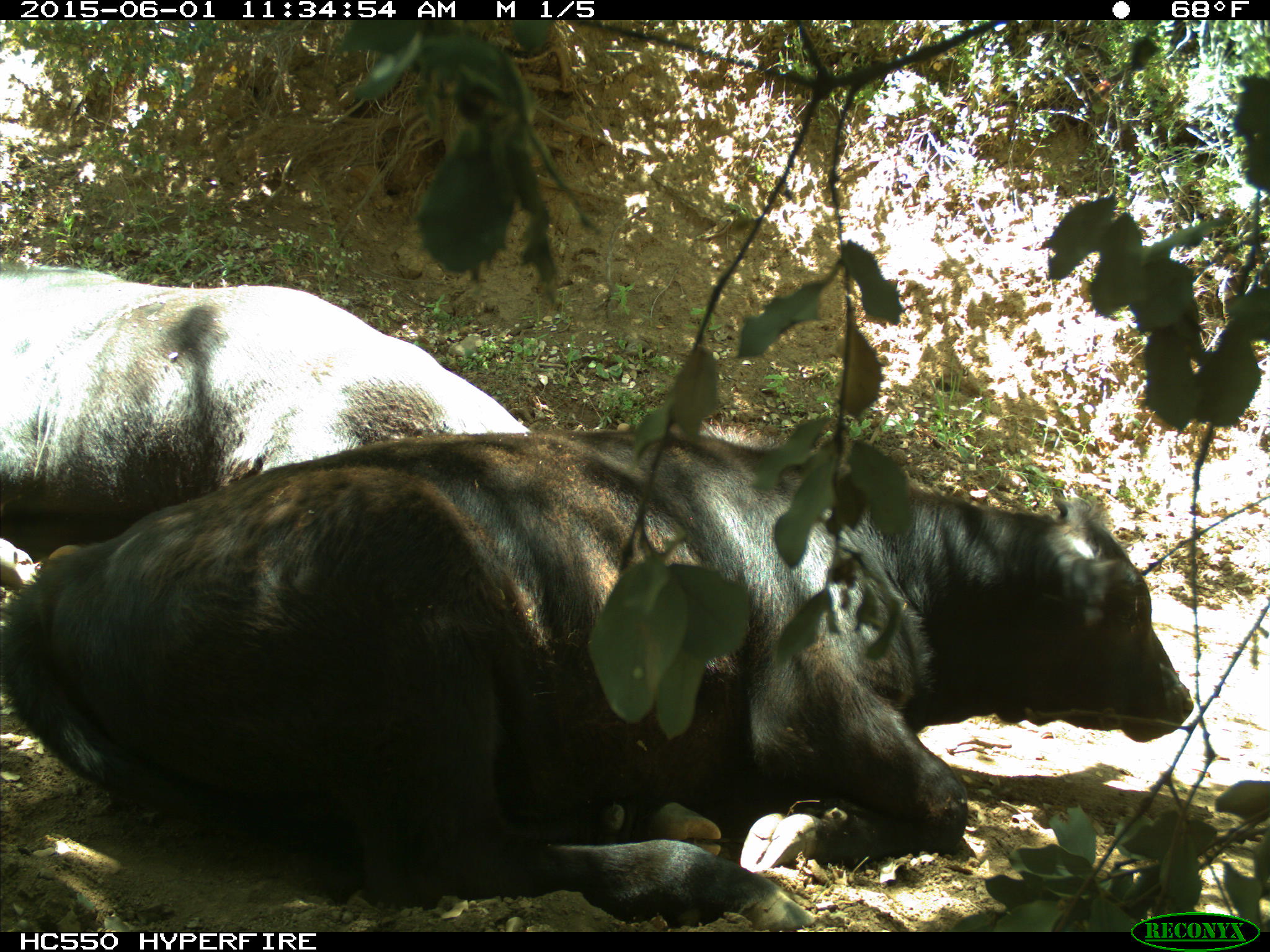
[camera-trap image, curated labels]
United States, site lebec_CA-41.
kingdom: Animalia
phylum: Chordata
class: Mammalia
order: Artiodactyla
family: Bovidae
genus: Bos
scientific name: Bos taurus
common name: domestic cow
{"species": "Bos taurus (domestic cow)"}